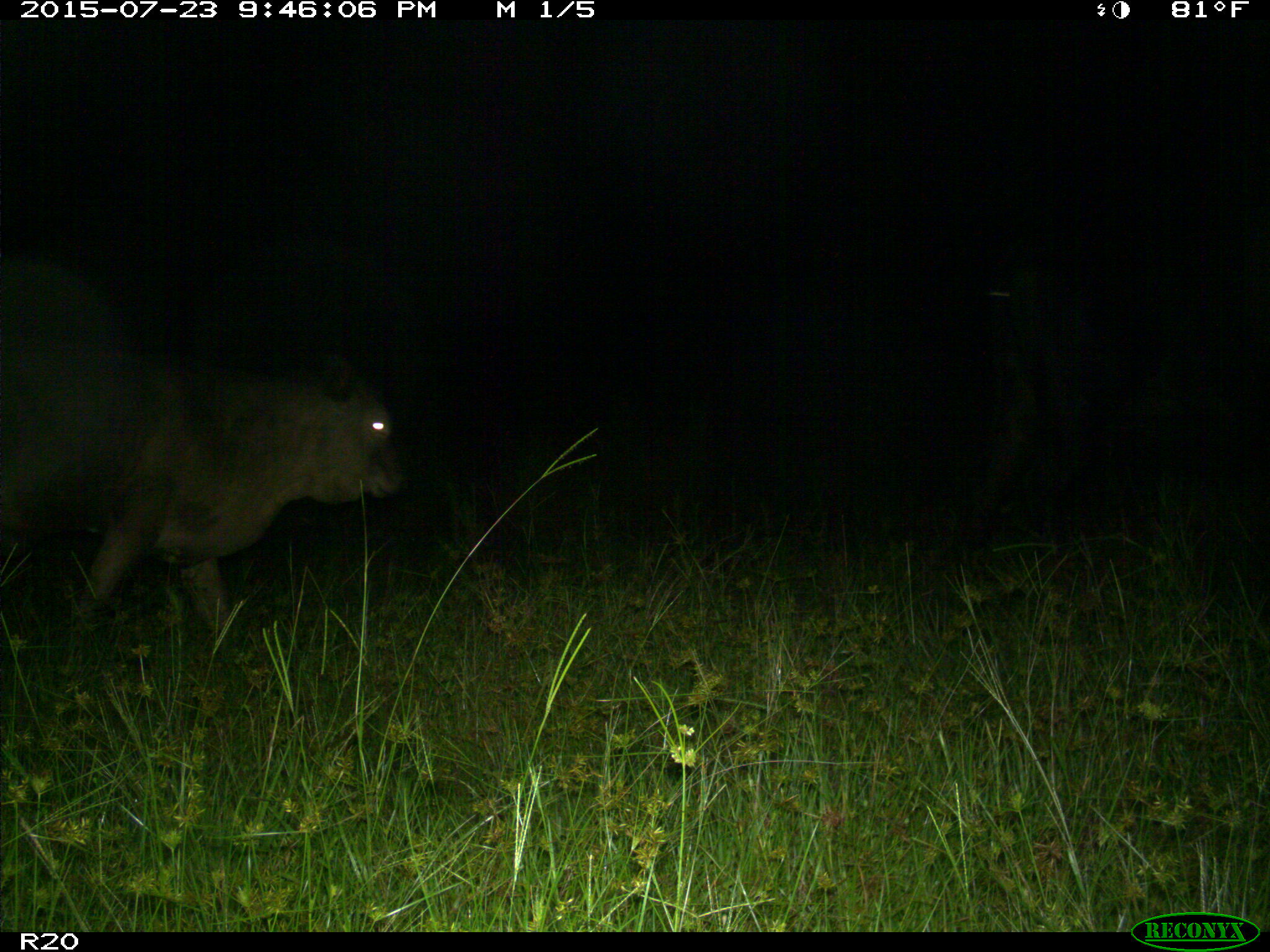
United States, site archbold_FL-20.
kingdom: Animalia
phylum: Chordata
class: Mammalia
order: Artiodactyla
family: Bovidae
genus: Bos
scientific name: Bos taurus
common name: domestic cow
Bos taurus (domestic cow).